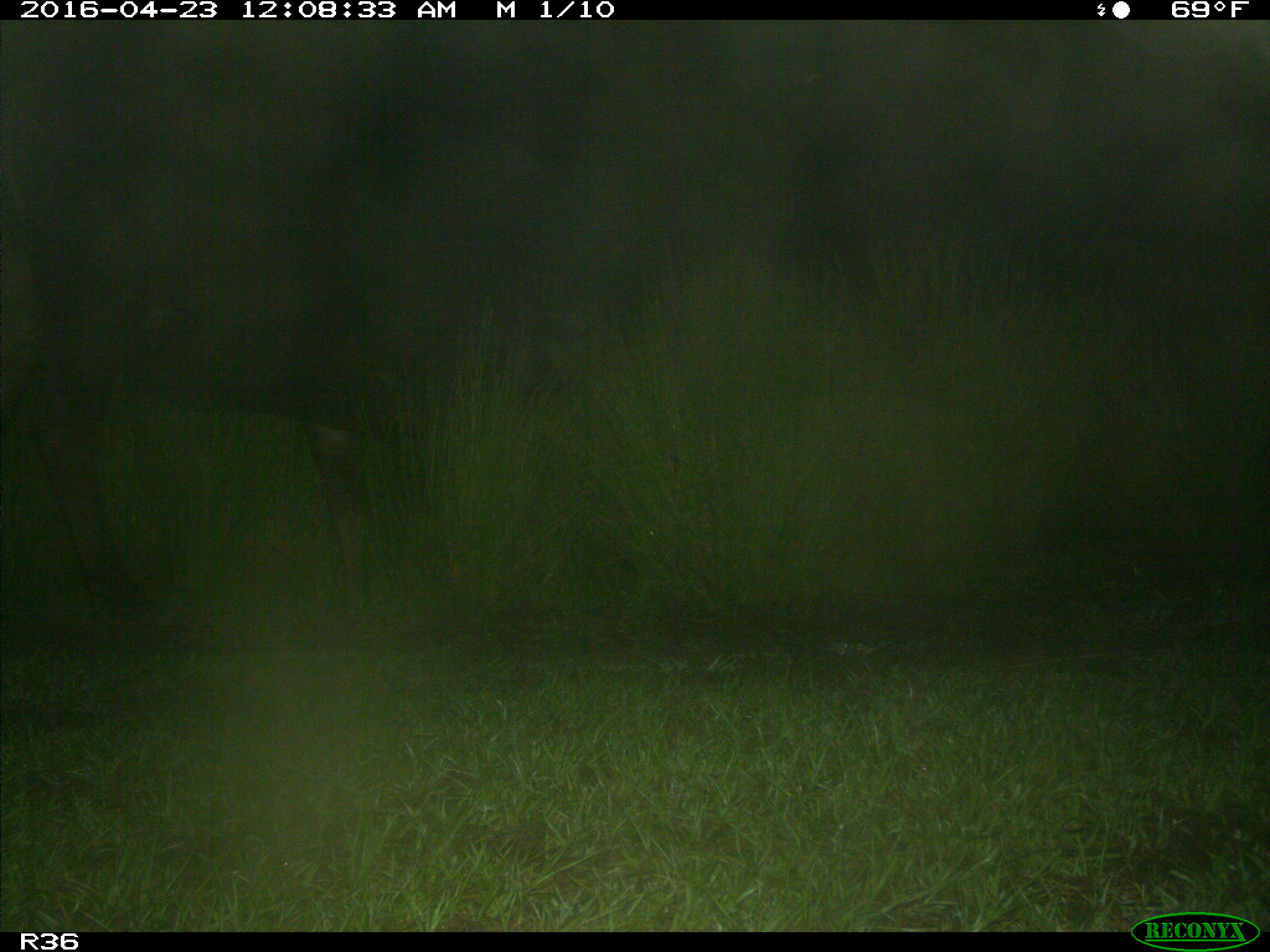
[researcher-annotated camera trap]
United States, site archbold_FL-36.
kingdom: Animalia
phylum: Chordata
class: Mammalia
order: Artiodactyla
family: Bovidae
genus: Bos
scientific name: Bos taurus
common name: domestic cow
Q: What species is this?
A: Bos taurus (domestic cow).